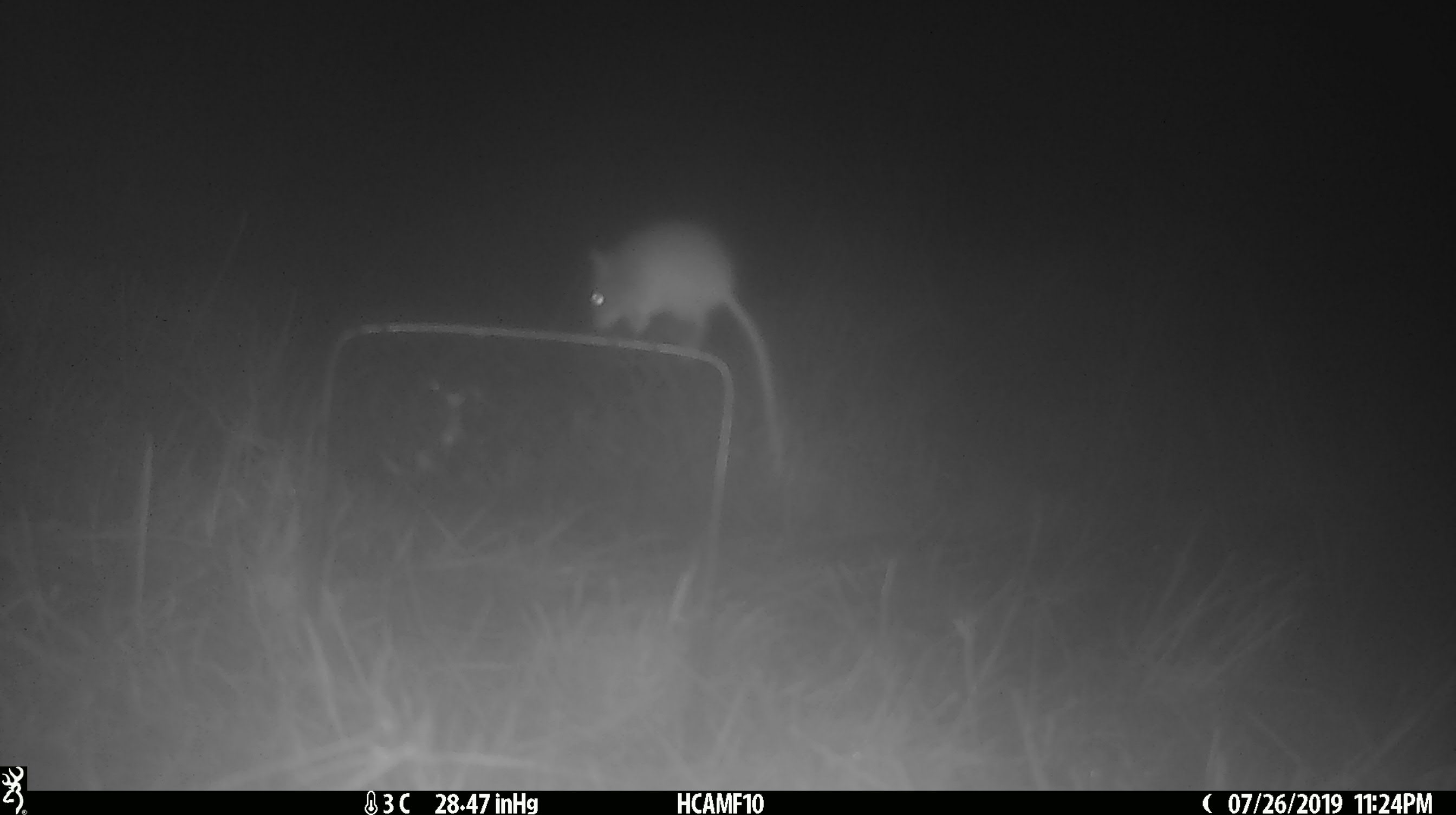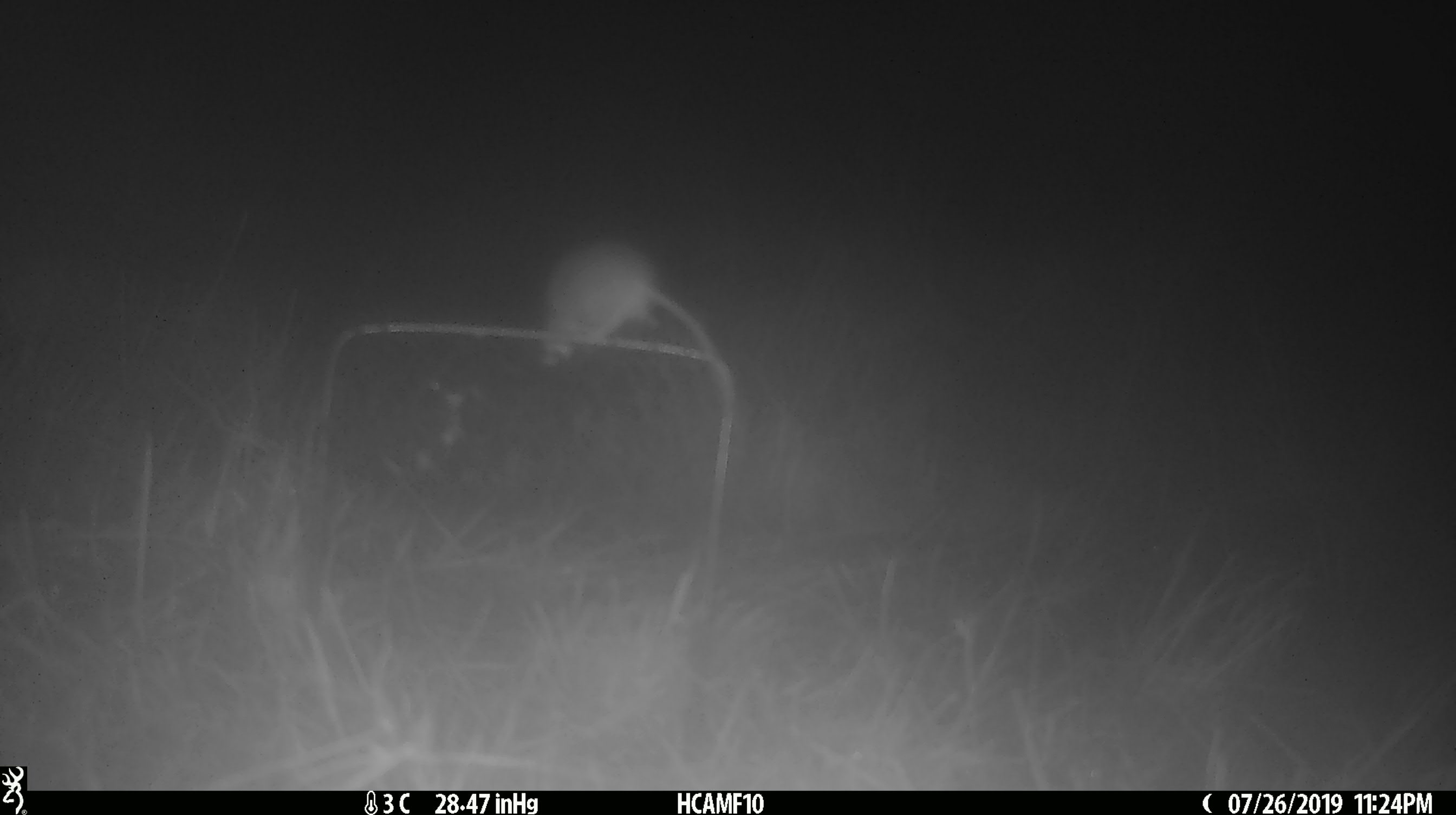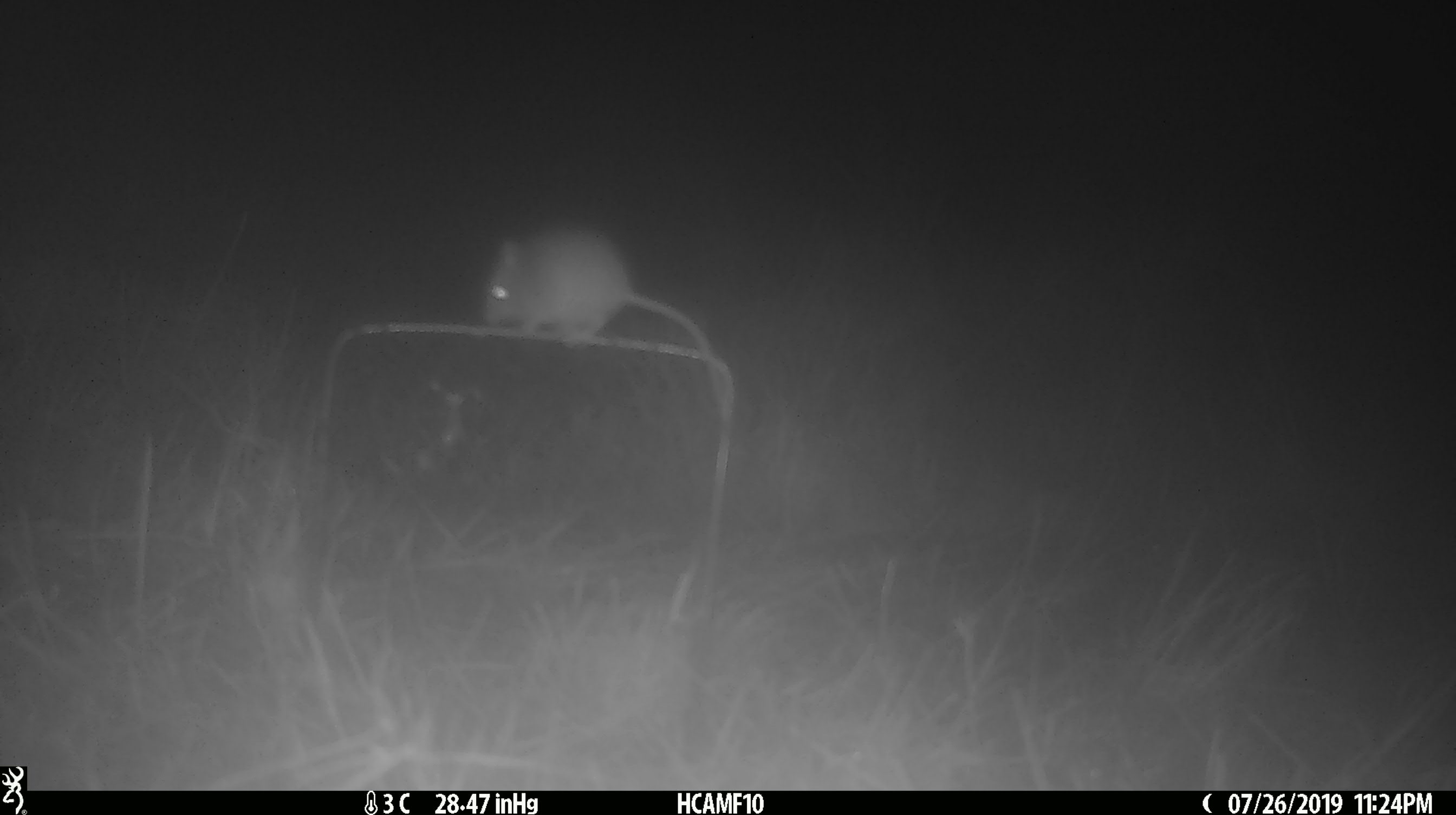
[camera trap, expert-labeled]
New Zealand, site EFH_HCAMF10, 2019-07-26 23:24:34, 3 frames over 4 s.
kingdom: Animalia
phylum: Chordata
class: Mammalia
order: Rodentia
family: Muridae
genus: Mus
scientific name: Mus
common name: mouse